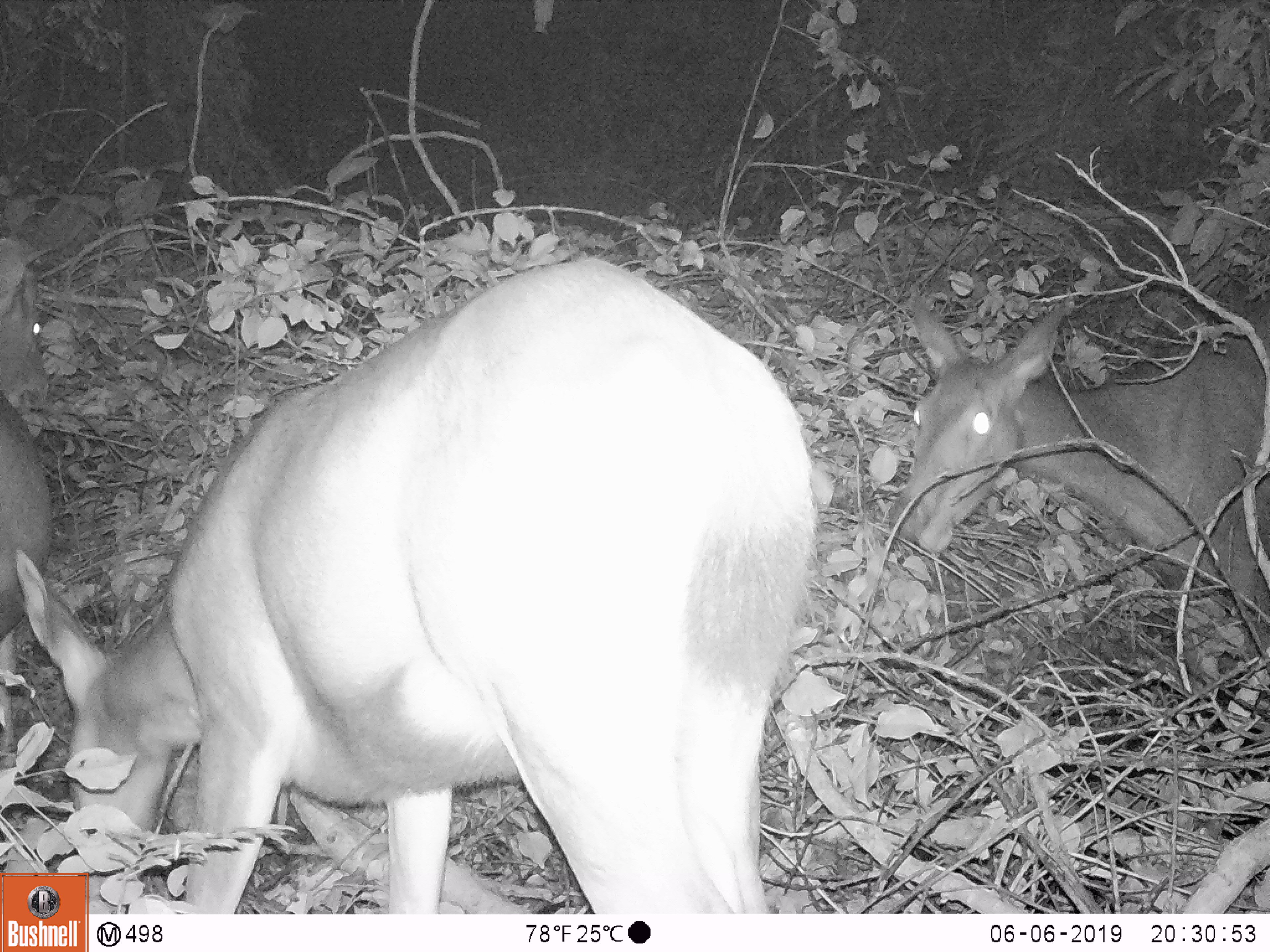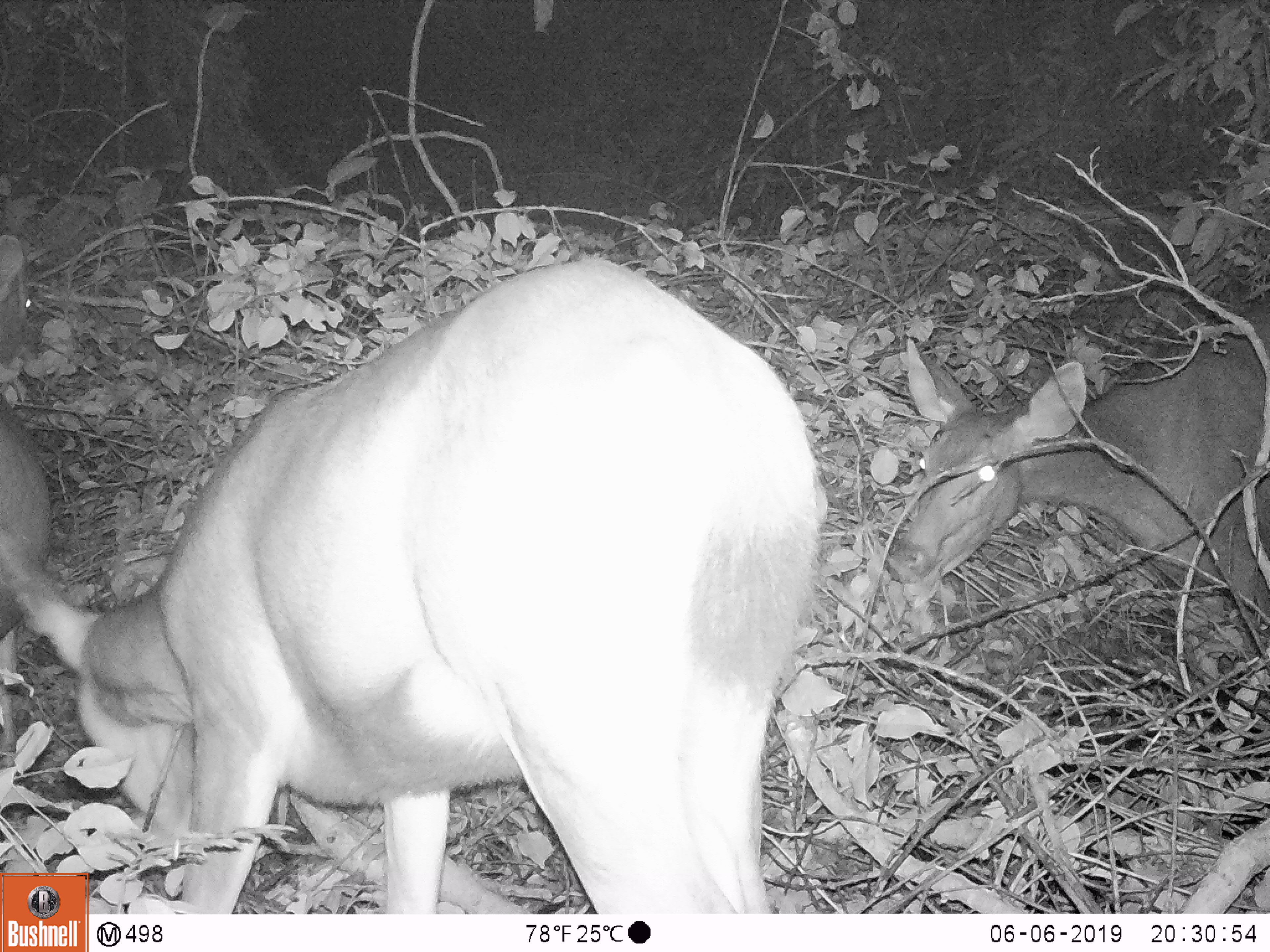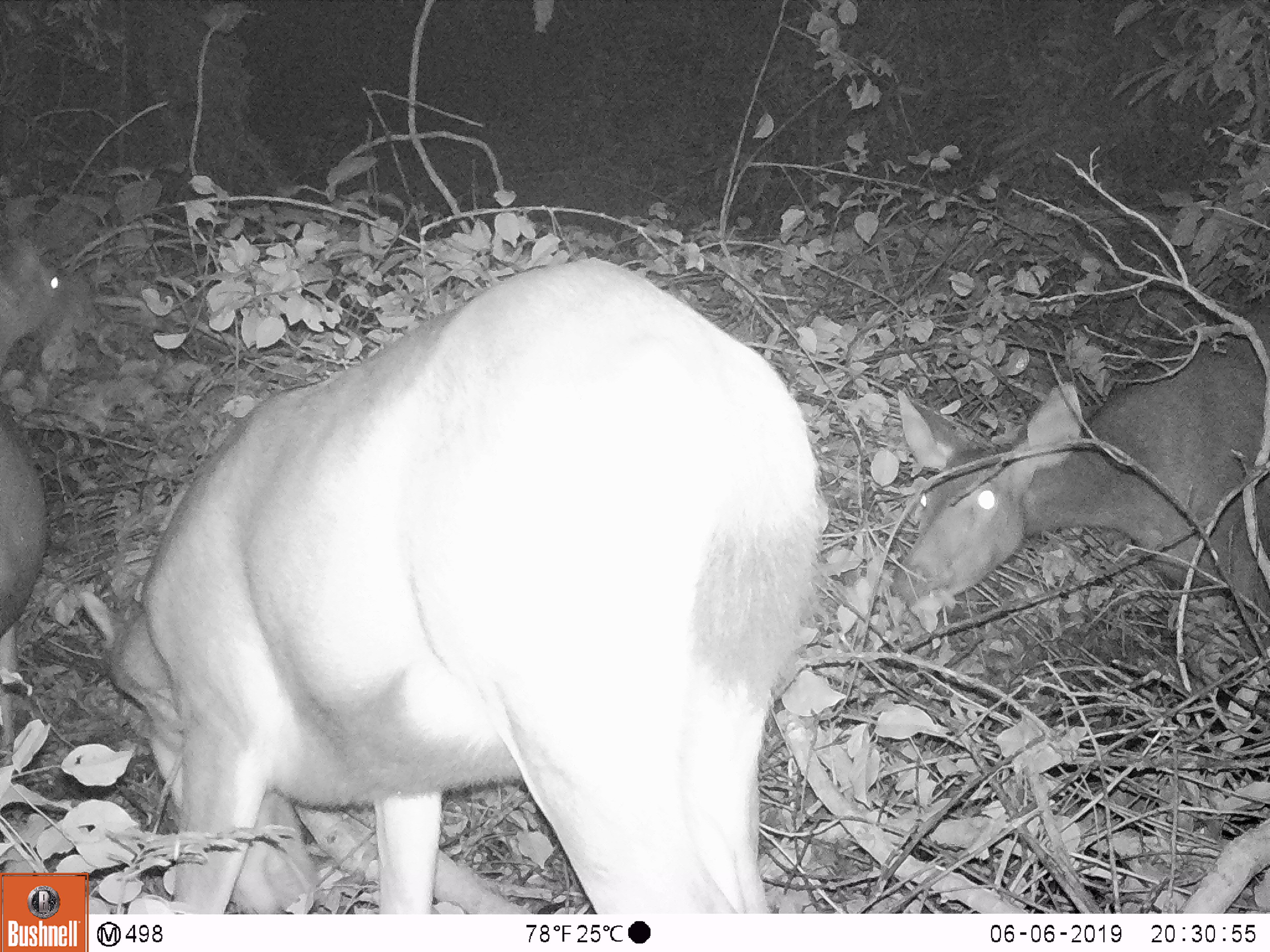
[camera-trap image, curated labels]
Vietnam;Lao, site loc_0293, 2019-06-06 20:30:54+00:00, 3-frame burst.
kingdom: Animalia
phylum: Chordata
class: Mammalia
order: Artiodactyla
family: Cervidae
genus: Rusa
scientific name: Rusa unicolor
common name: sambar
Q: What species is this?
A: Sambar (Rusa unicolor).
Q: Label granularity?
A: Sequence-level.